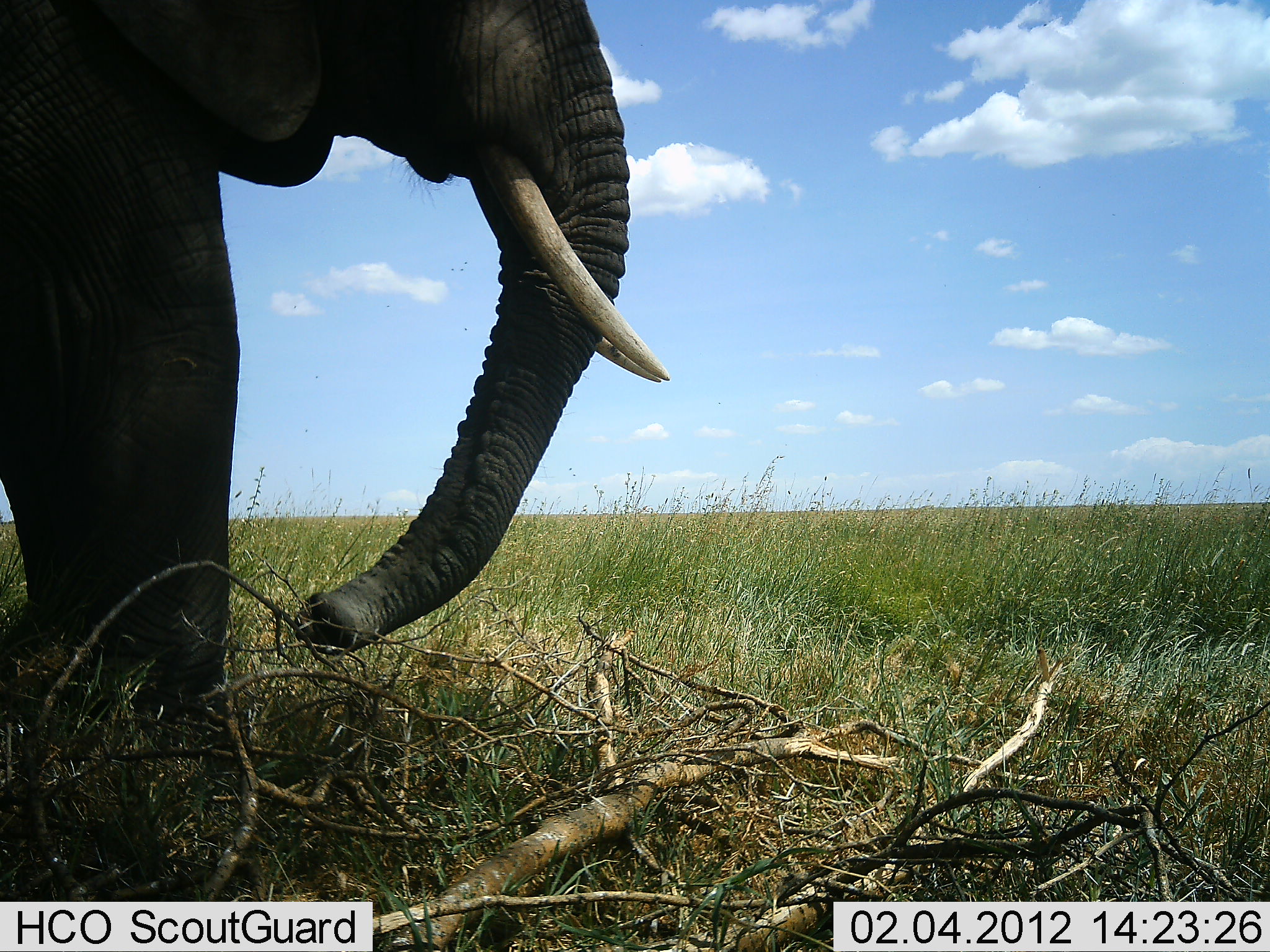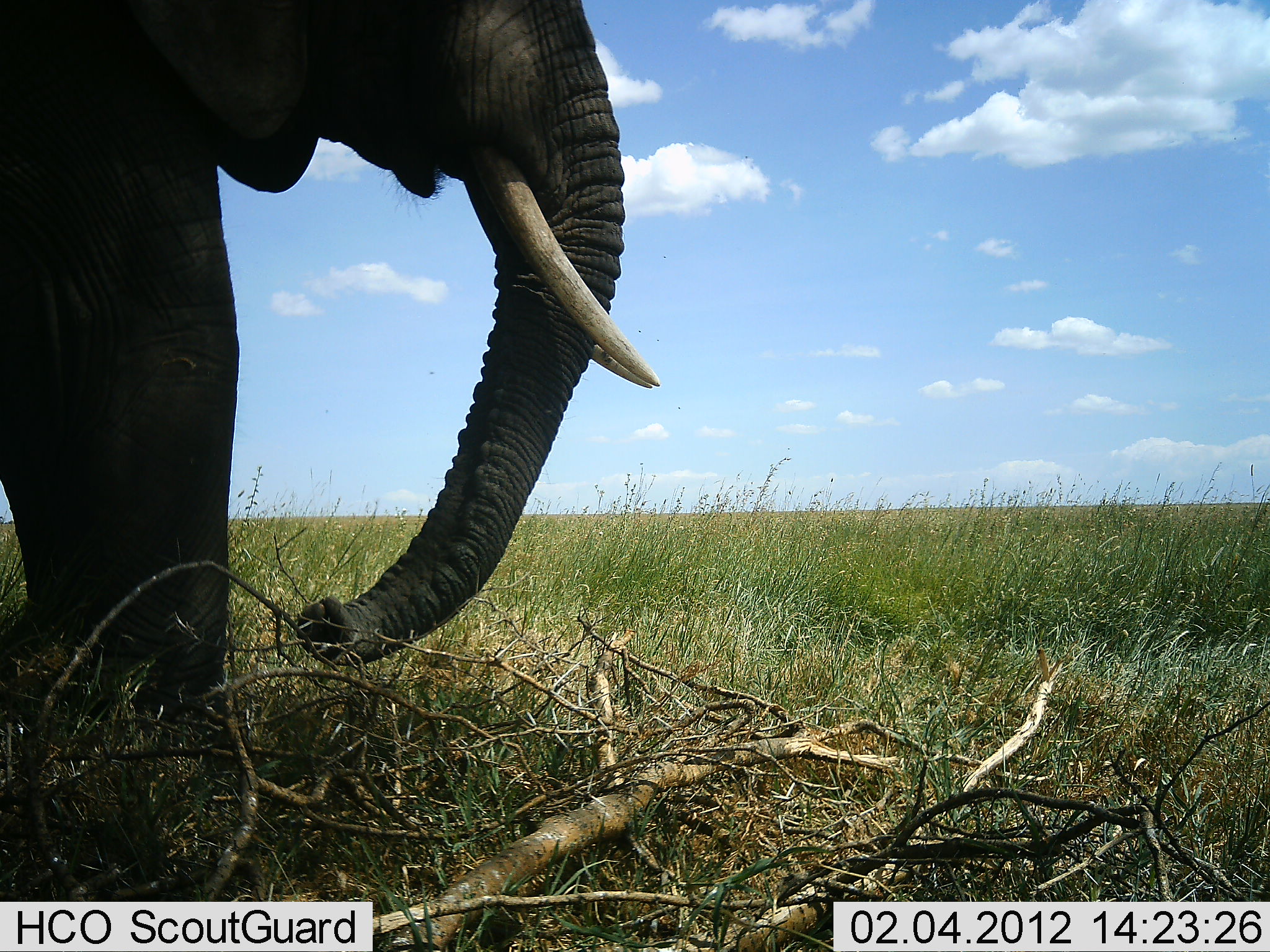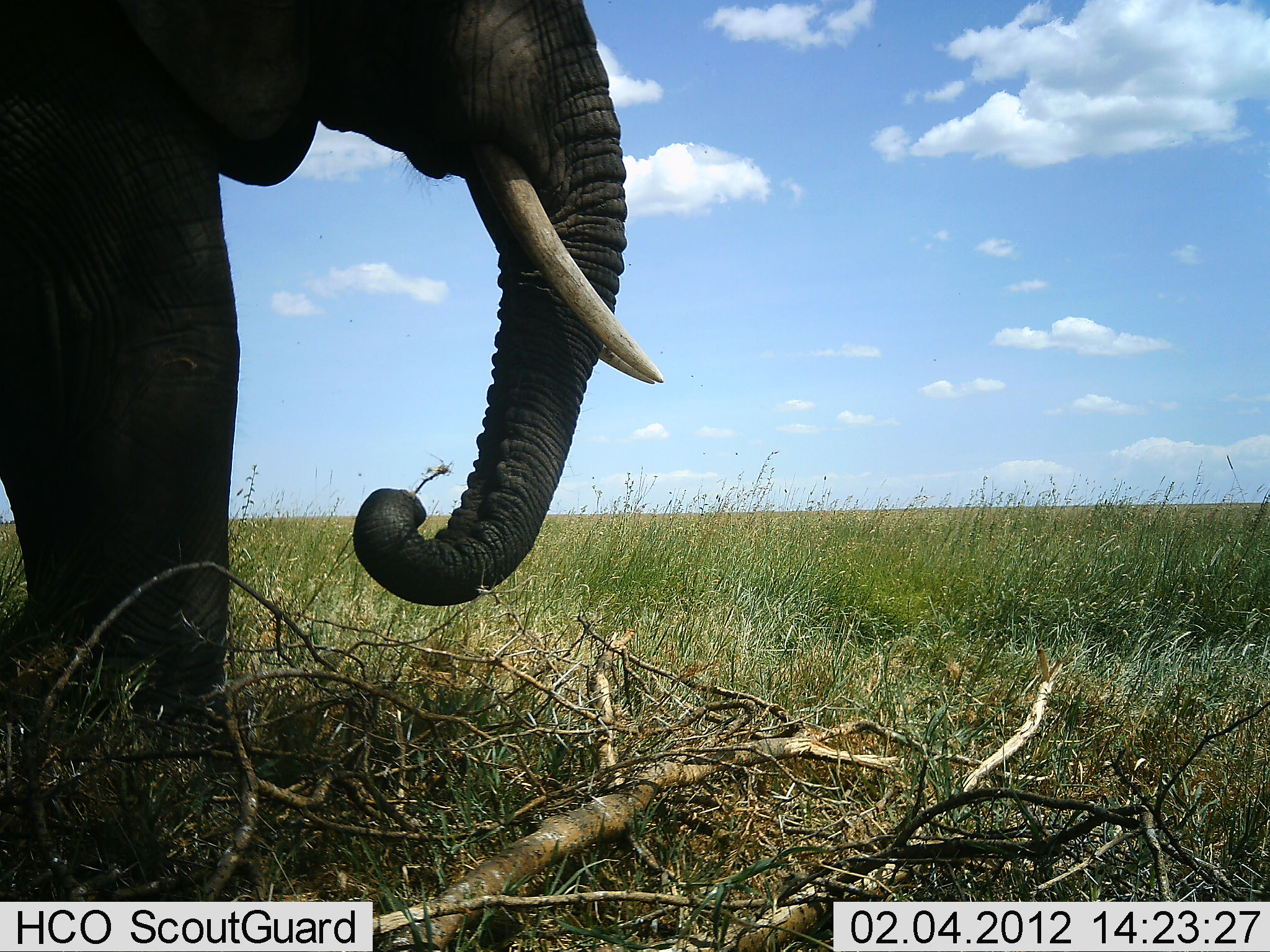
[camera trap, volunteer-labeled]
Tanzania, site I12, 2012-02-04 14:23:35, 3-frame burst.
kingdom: Animalia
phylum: Chordata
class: Mammalia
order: Proboscidea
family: Elephantidae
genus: Loxodonta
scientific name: Loxodonta africana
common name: african bush elephant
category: elephant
Elephant (african bush elephant) (Loxodonta africana), count 1. Behavior (volunteer vote fractions): standing 52%, resting 0%, moving 7%, interacting 0%. Young present (vote fraction): 0%. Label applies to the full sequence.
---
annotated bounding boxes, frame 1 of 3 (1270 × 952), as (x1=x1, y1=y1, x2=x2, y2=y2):
animal: (x1=0, y1=0, x2=672, y2=717)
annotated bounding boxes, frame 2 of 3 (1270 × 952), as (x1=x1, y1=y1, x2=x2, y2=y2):
animal: (x1=0, y1=0, x2=663, y2=710)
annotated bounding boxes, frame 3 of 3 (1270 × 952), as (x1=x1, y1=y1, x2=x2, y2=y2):
animal: (x1=0, y1=0, x2=663, y2=710)